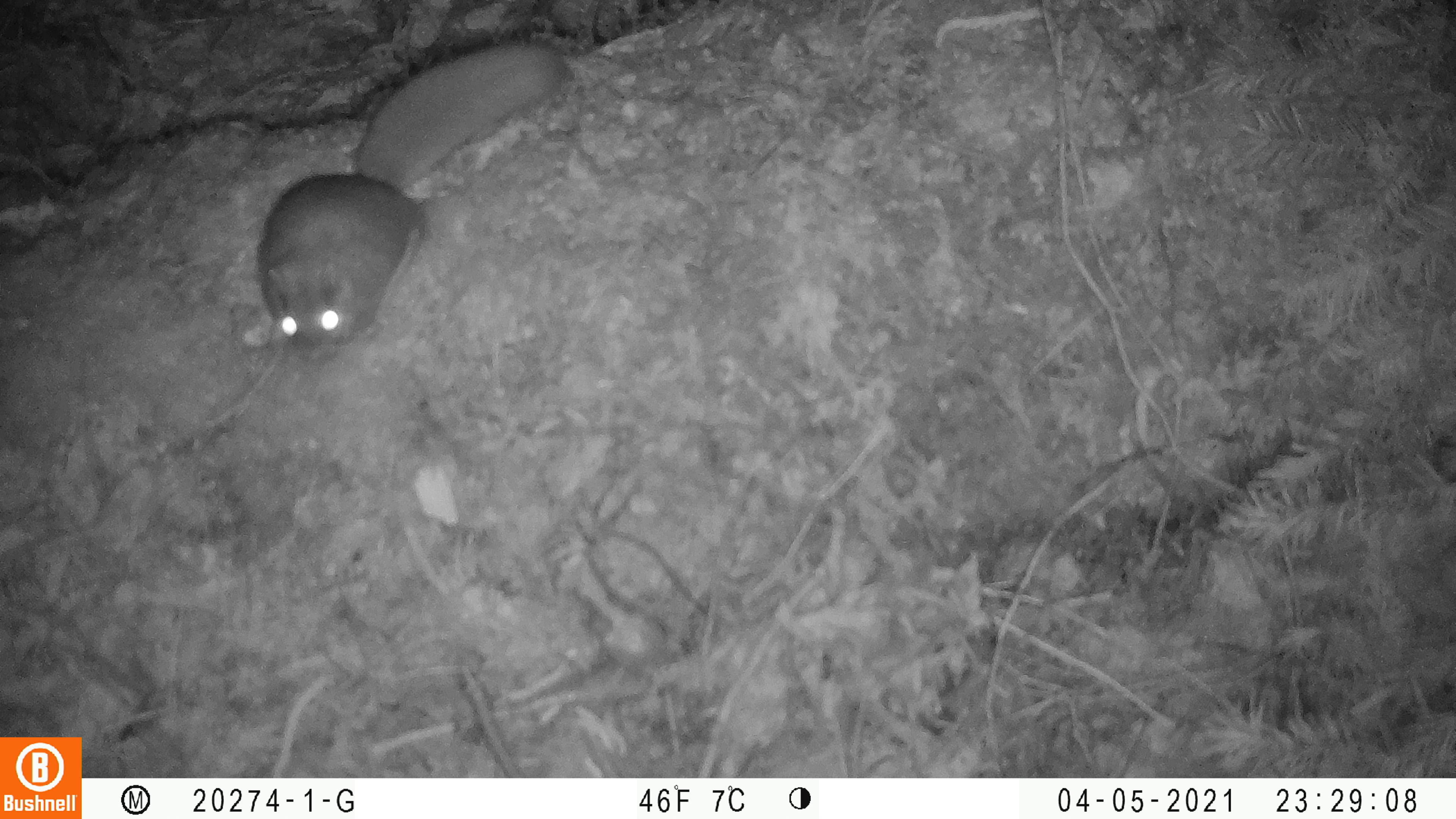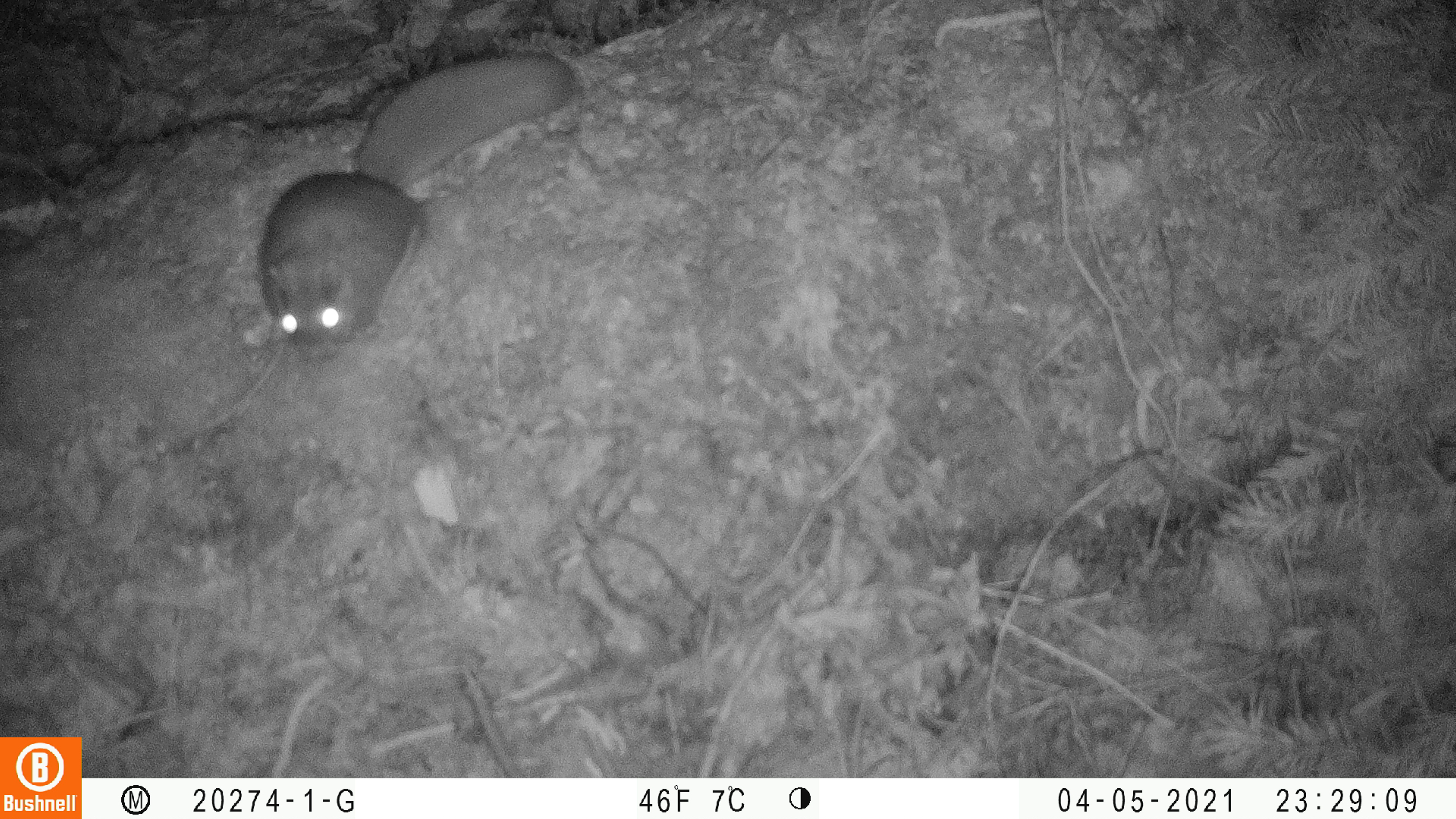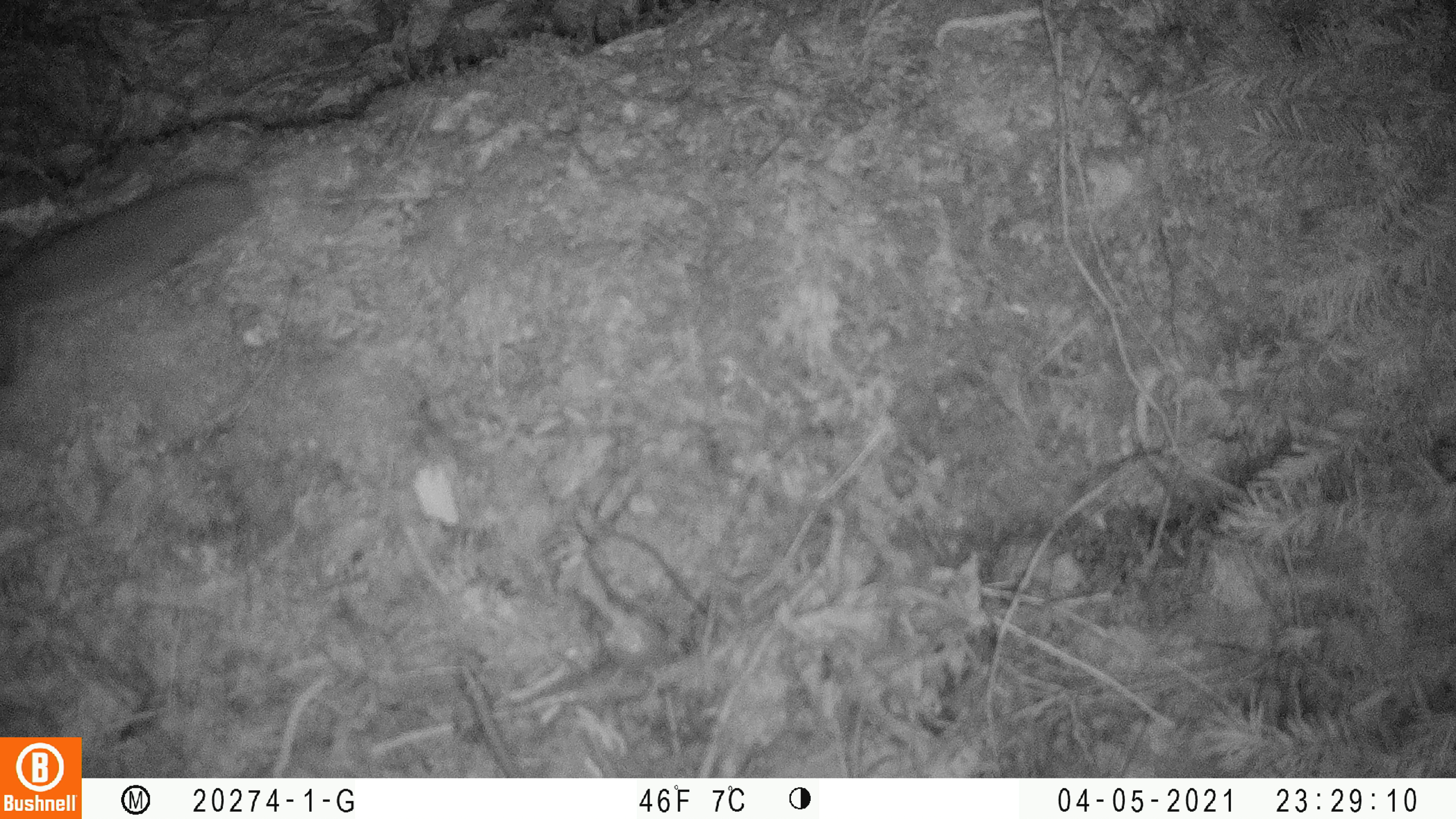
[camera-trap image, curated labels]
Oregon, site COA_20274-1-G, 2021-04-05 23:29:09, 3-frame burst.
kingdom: Animalia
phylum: Chordata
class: Mammalia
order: Rodentia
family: Sciuridae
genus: Glaucomys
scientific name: Glaucomys oregonensis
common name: humboldt's flying squirrel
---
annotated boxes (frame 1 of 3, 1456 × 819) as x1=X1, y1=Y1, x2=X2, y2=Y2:
humboldt's flying squirrel: x1=250, y1=31, x2=569, y2=358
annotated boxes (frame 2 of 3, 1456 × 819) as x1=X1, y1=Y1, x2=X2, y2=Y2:
humboldt's flying squirrel: x1=247, y1=51, x2=573, y2=374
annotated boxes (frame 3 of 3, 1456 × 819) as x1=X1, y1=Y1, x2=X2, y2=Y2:
humboldt's flying squirrel: x1=2, y1=166, x2=250, y2=387